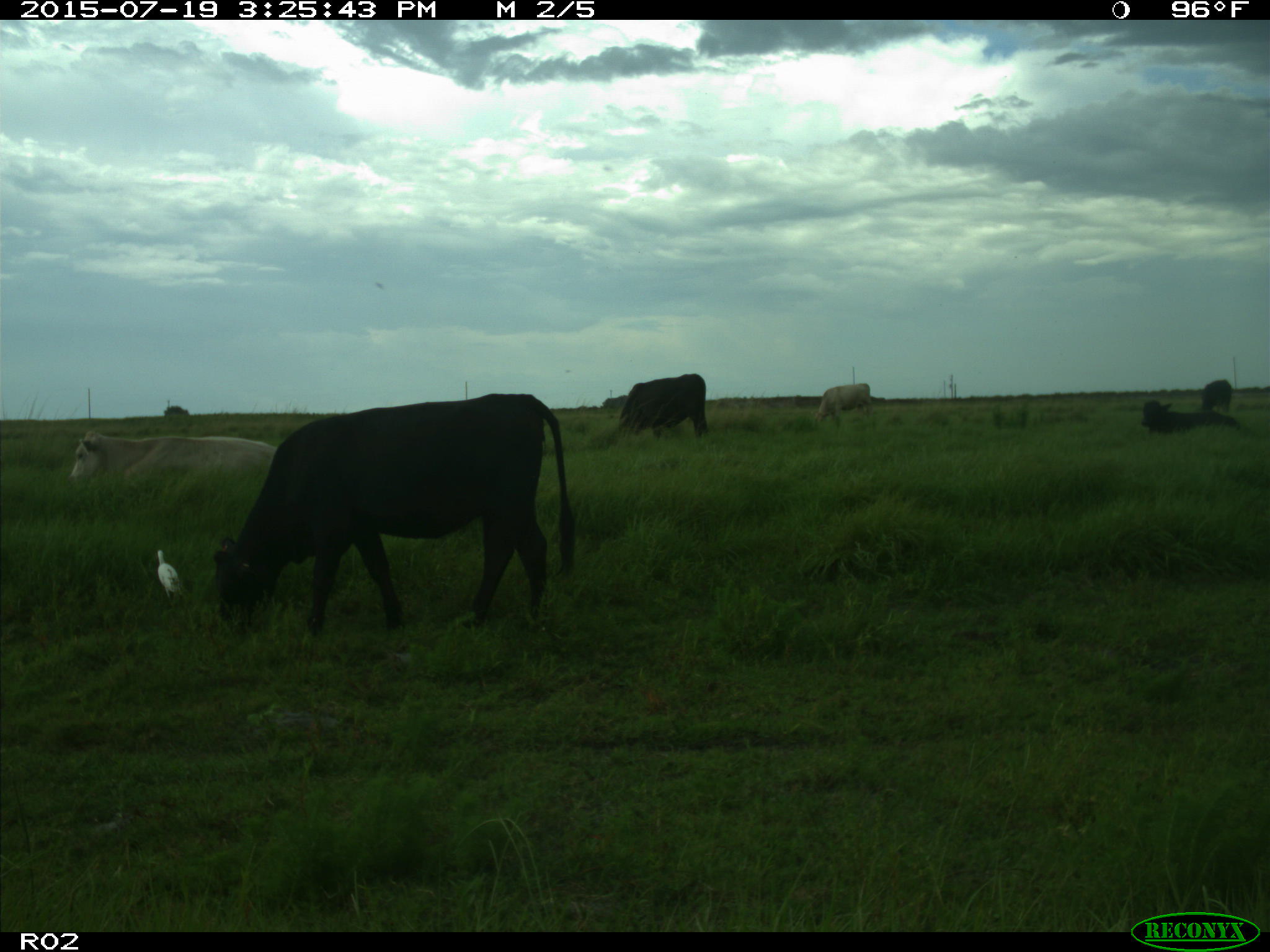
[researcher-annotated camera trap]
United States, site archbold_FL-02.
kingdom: Animalia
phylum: Chordata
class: Mammalia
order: Artiodactyla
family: Bovidae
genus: Bos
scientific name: Bos taurus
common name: domestic cow